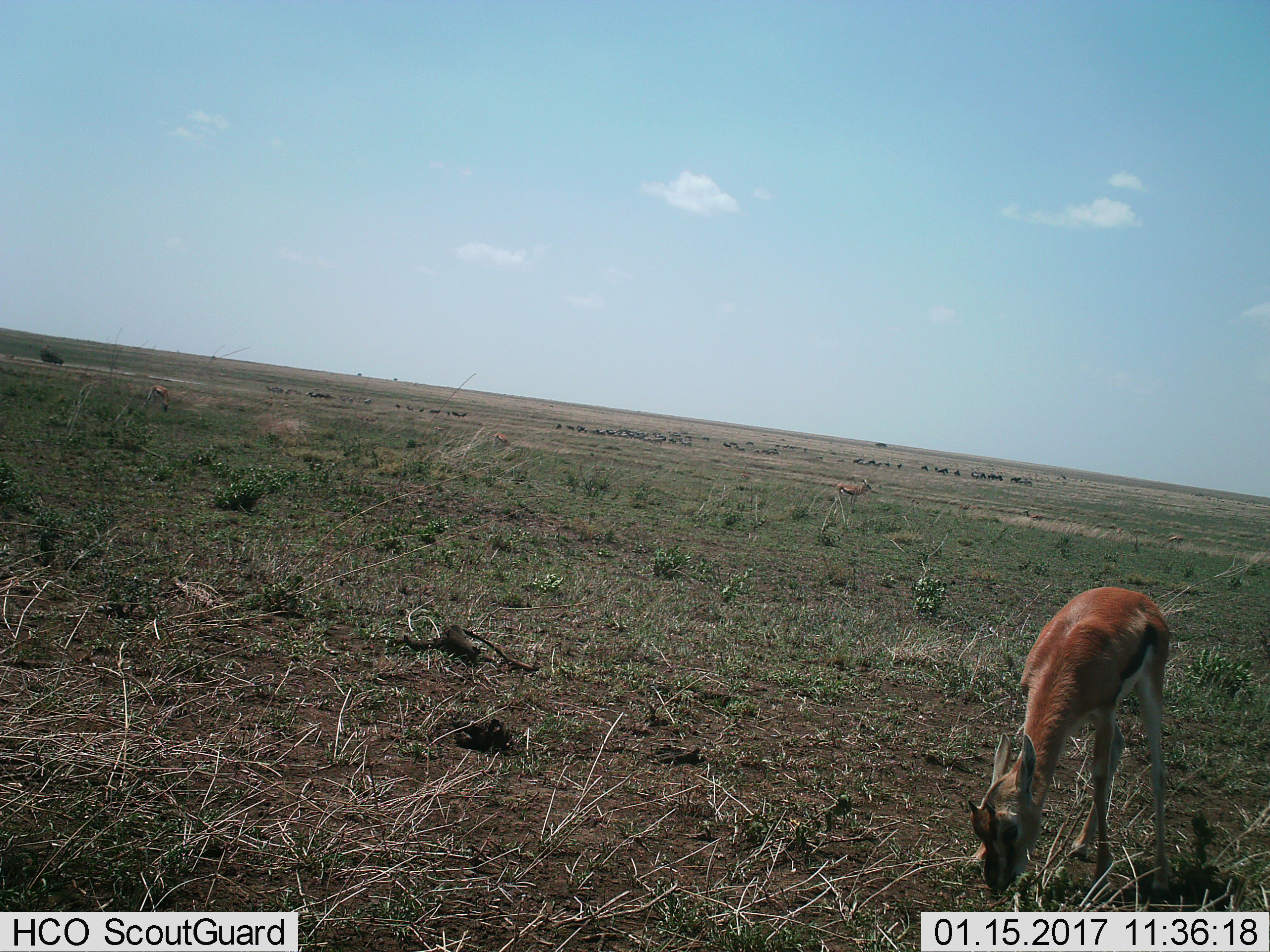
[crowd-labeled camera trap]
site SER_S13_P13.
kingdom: Animalia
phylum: Chordata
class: Mammalia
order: Artiodactyla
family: Bovidae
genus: Eudorcas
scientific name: Eudorcas thomsonii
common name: thomson's gazelle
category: gazellethomsons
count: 2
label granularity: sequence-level